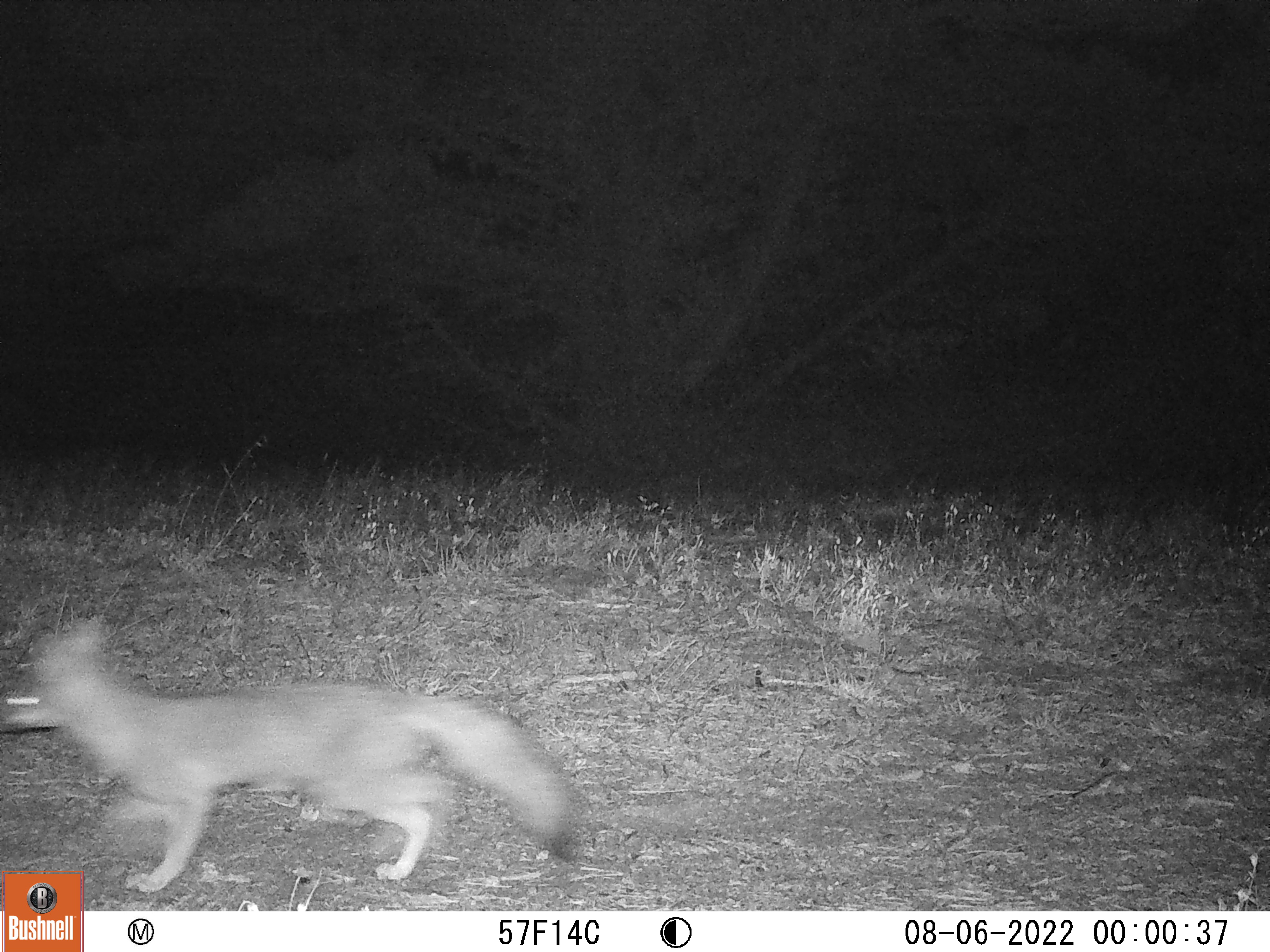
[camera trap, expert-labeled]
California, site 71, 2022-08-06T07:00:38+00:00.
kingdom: Animalia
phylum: Chordata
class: Mammalia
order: Carnivora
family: Canidae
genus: Urocyon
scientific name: Urocyon cinereoargenteus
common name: gray fox